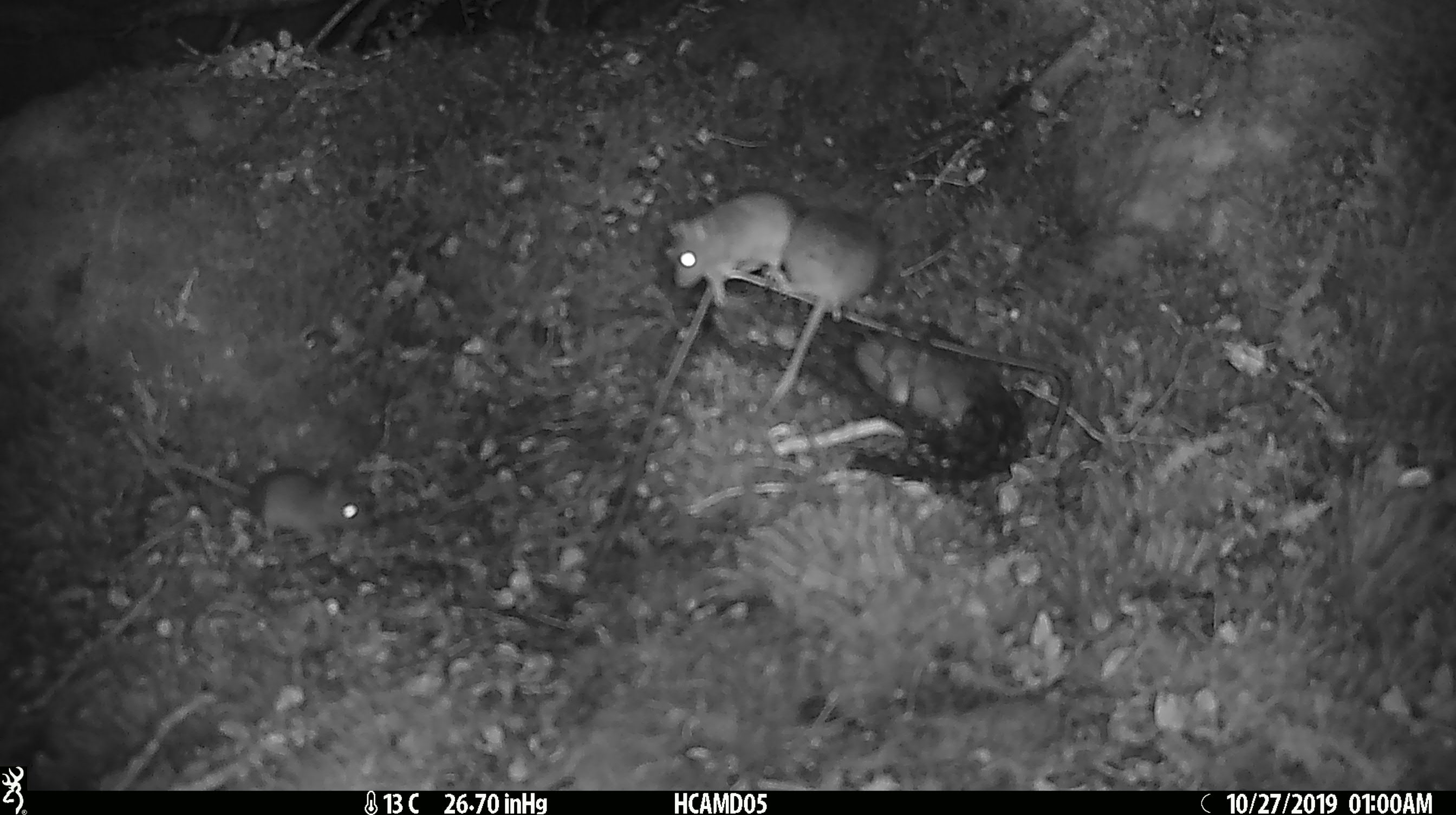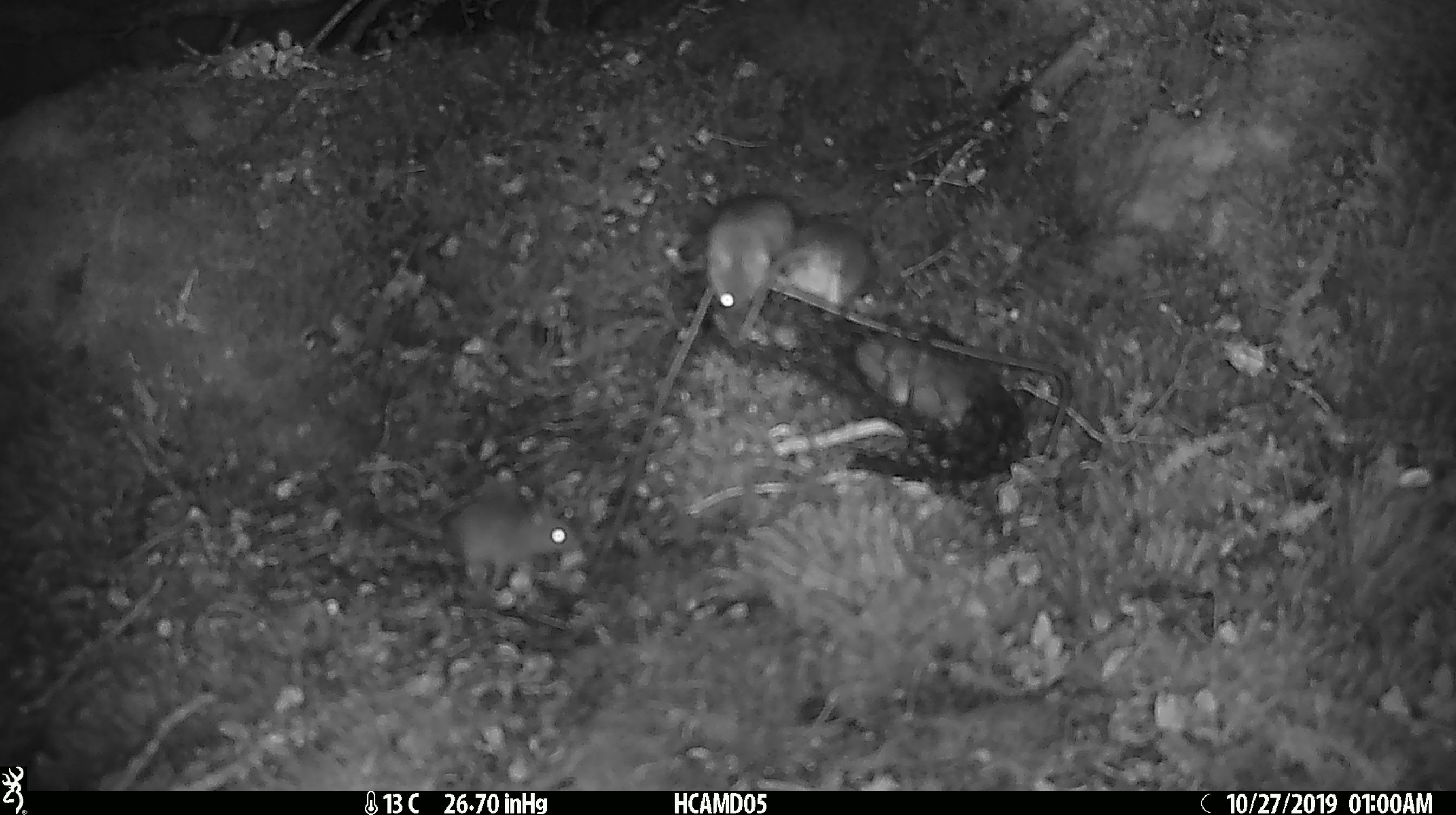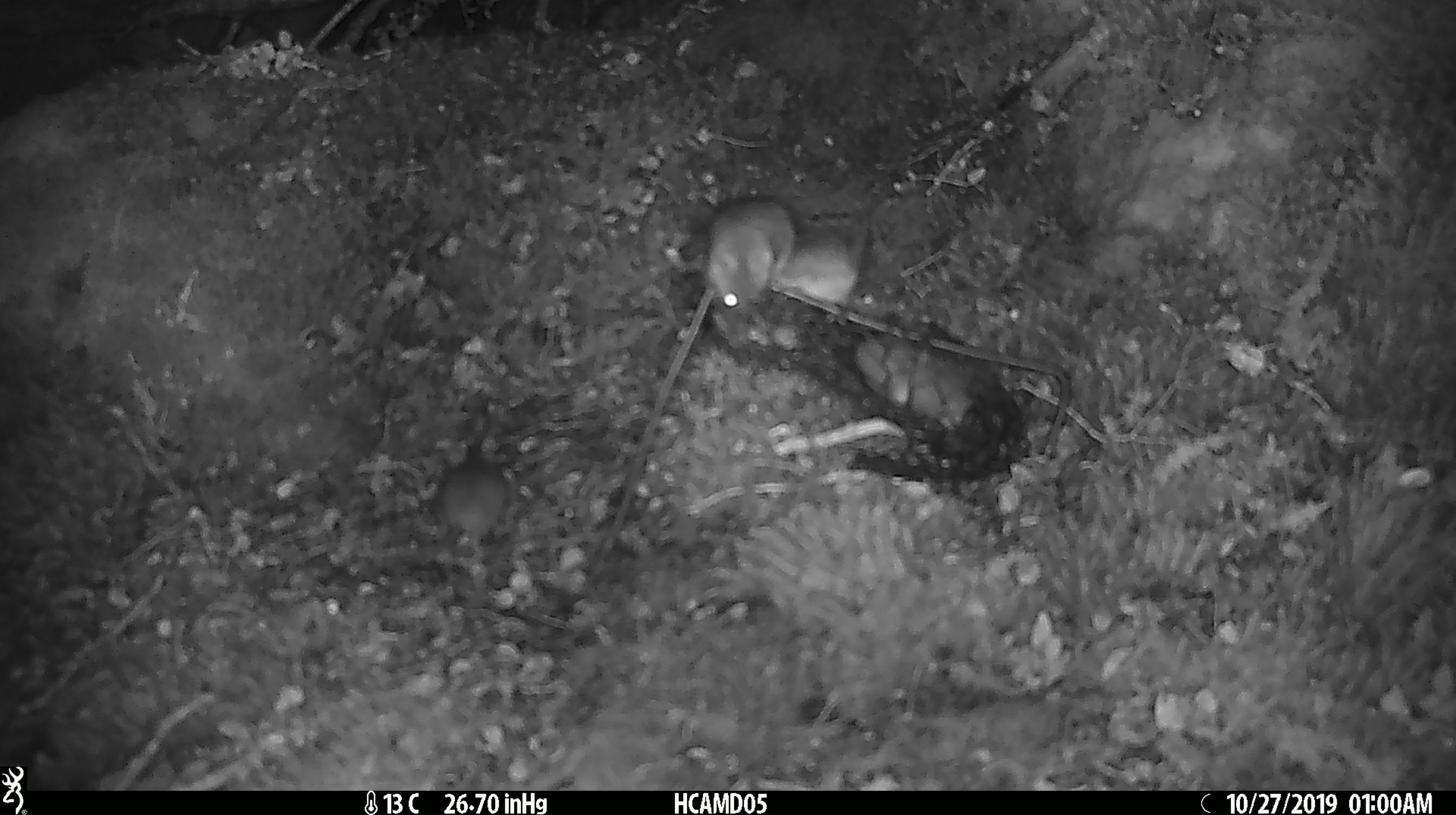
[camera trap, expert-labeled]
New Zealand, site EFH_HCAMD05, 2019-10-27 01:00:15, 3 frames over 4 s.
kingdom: Animalia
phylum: Chordata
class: Mammalia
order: Rodentia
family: Muridae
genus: Mus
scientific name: Mus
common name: mouse